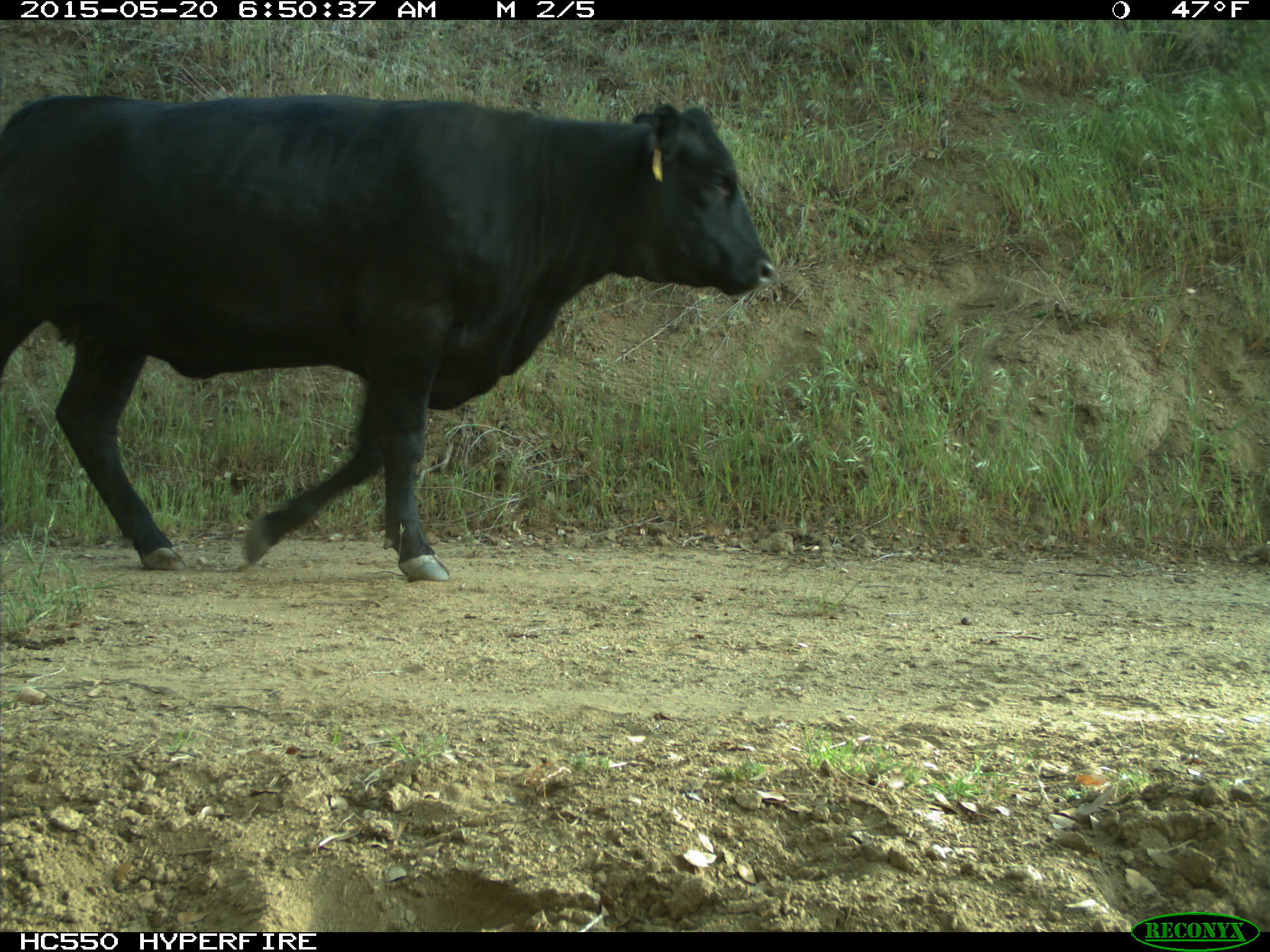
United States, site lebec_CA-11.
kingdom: Animalia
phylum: Chordata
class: Mammalia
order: Artiodactyla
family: Bovidae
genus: Bos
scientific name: Bos taurus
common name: domestic cow